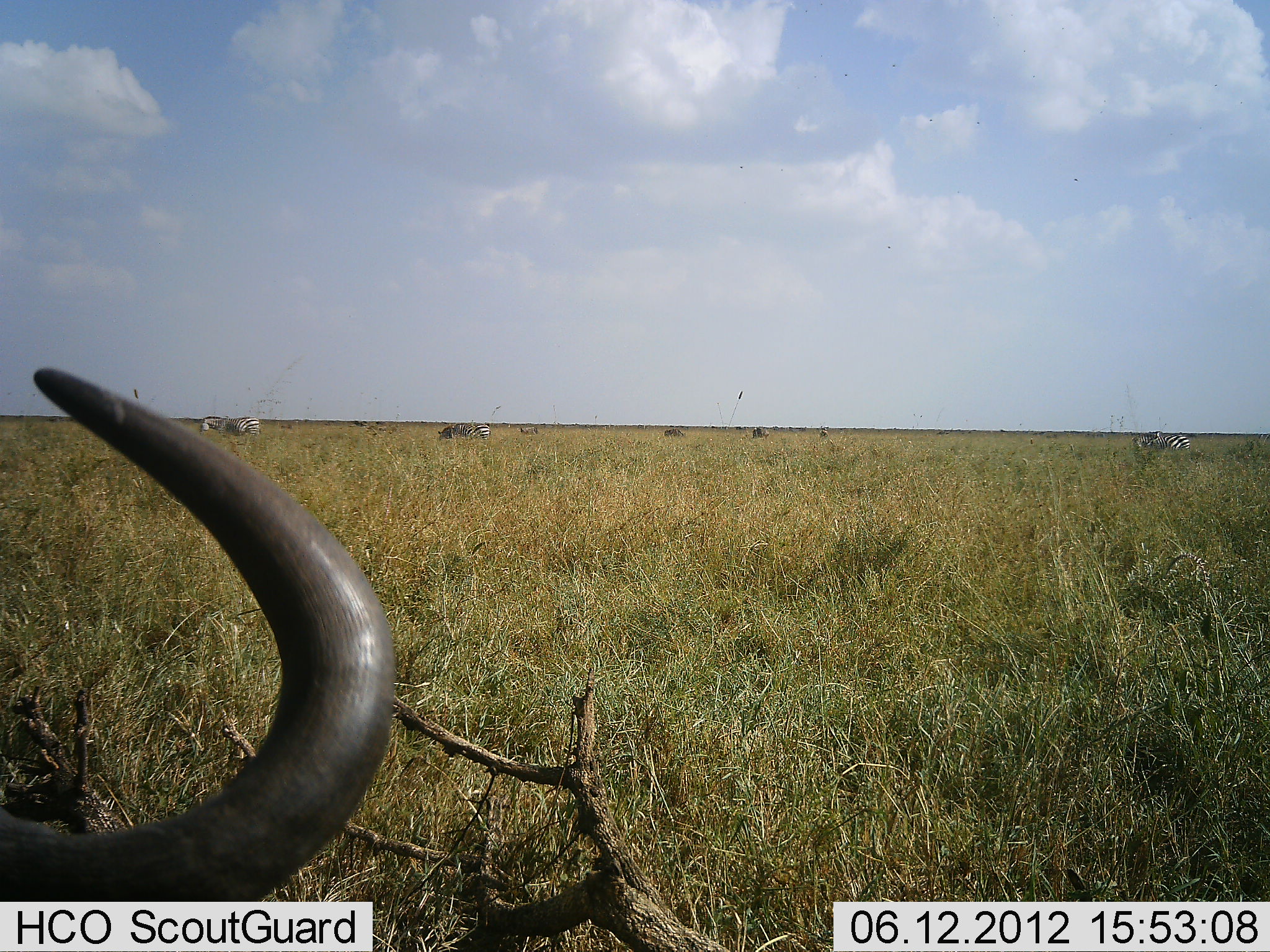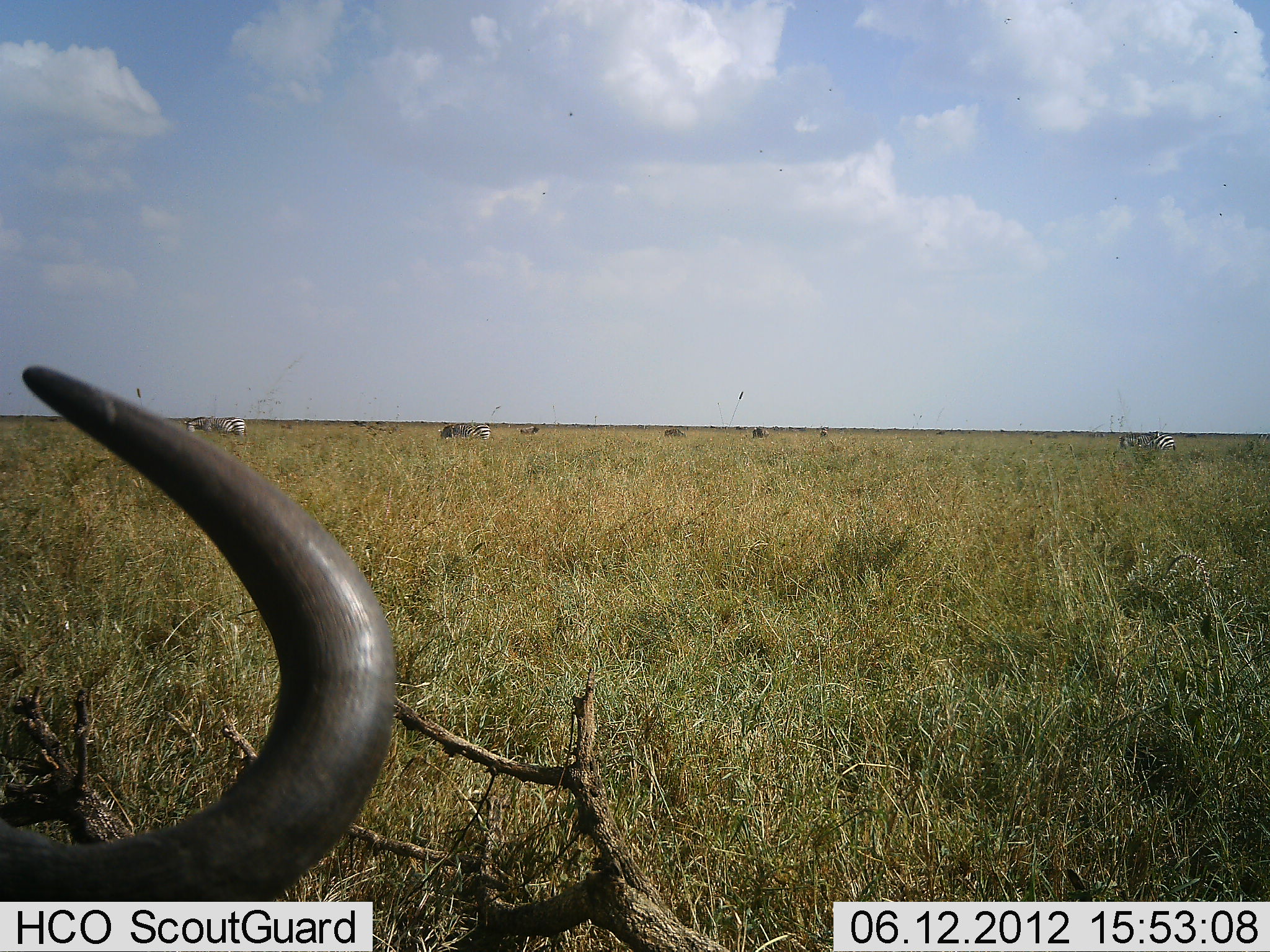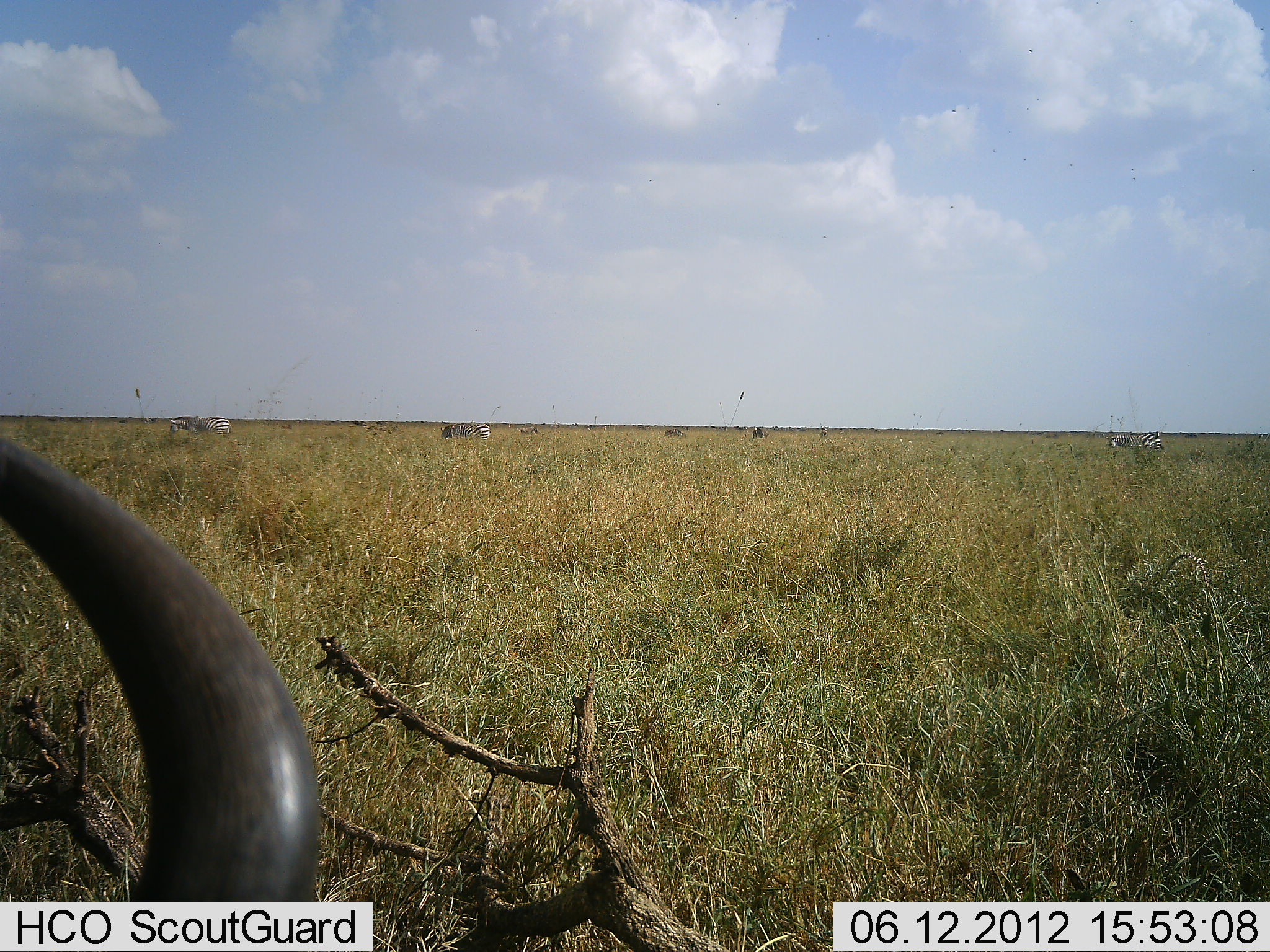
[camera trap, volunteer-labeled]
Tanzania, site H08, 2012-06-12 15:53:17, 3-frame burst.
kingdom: Animalia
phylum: Chordata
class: Mammalia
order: Artiodactyla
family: Bovidae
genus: Connochaetes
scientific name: Connochaetes taurinus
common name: blue wildebeest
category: wildebeest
Wildebeest (blue wildebeest) (Connochaetes taurinus), count 1. Behavior (volunteer vote fractions): standing 67%, resting 33%, moving 0%, interacting 0%. Young present (vote fraction): 0%. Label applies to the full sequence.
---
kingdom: Animalia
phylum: Chordata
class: Mammalia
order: Perissodactyla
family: Equidae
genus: Equus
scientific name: Equus quagga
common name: plains zebra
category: zebra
Zebra (plains zebra) (Equus quagga), count 4. Behavior (volunteer vote fractions): standing 21%, resting 7%, moving 79%, interacting 0%. Young present (vote fraction): 0%. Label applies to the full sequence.